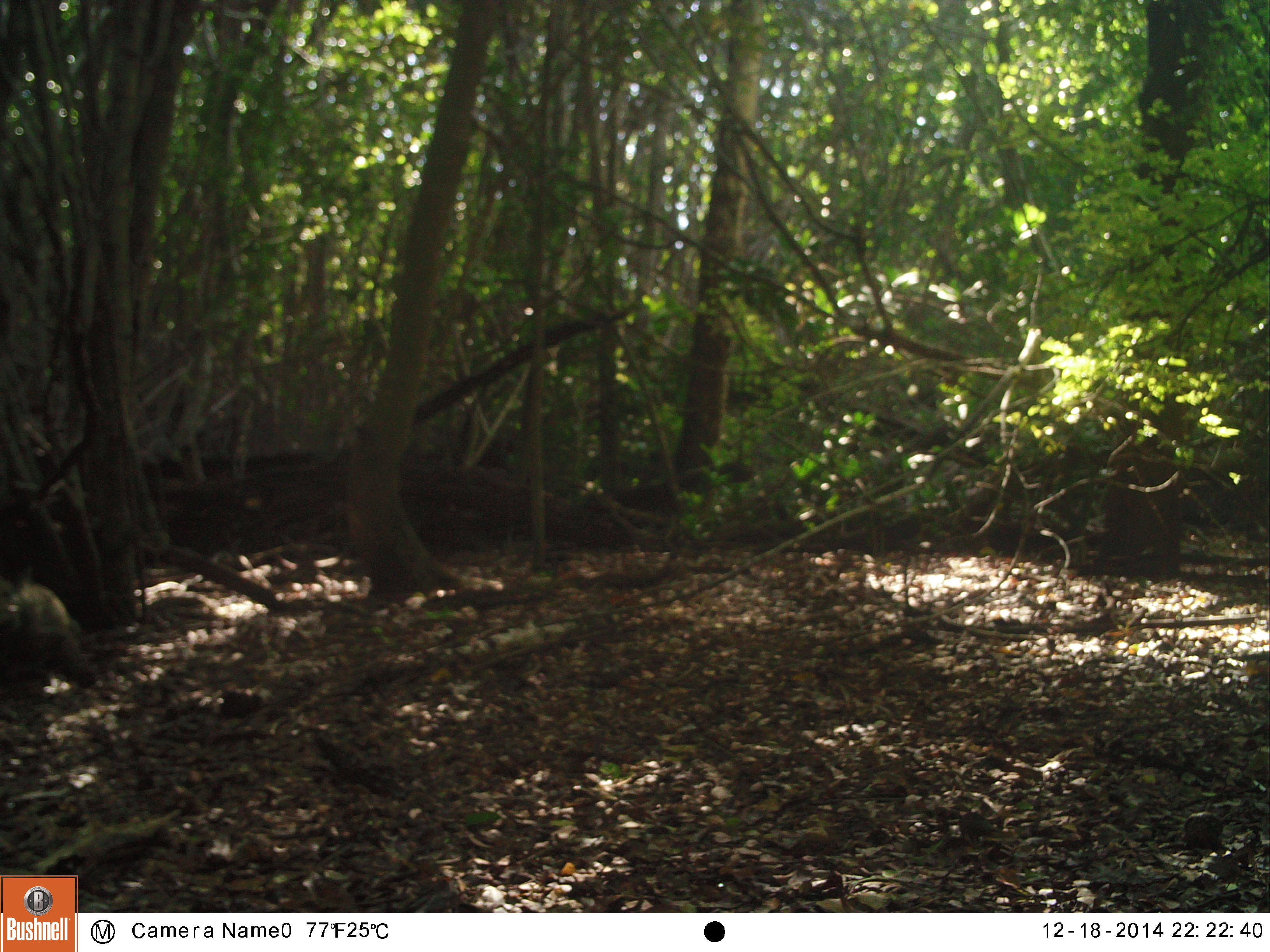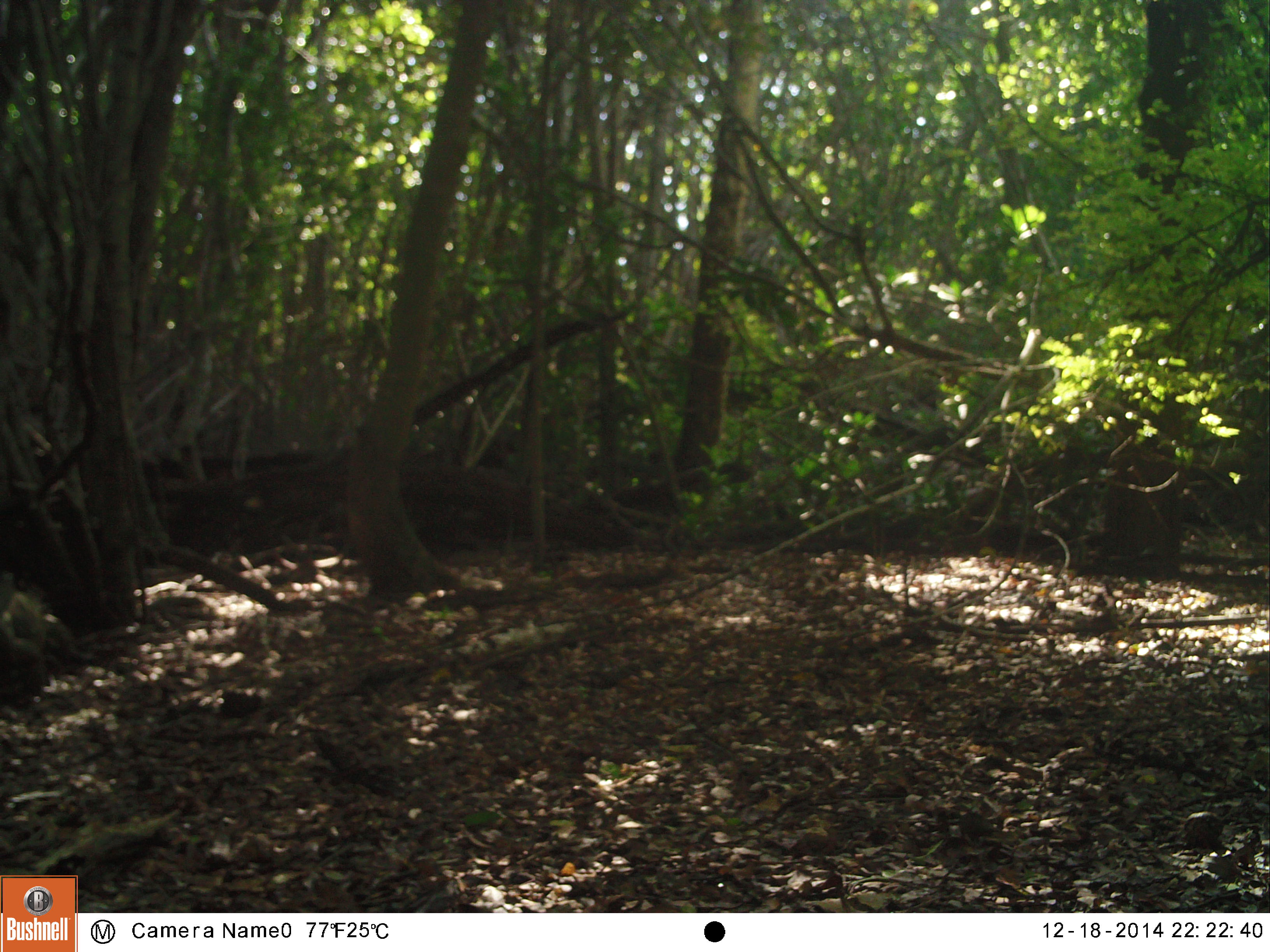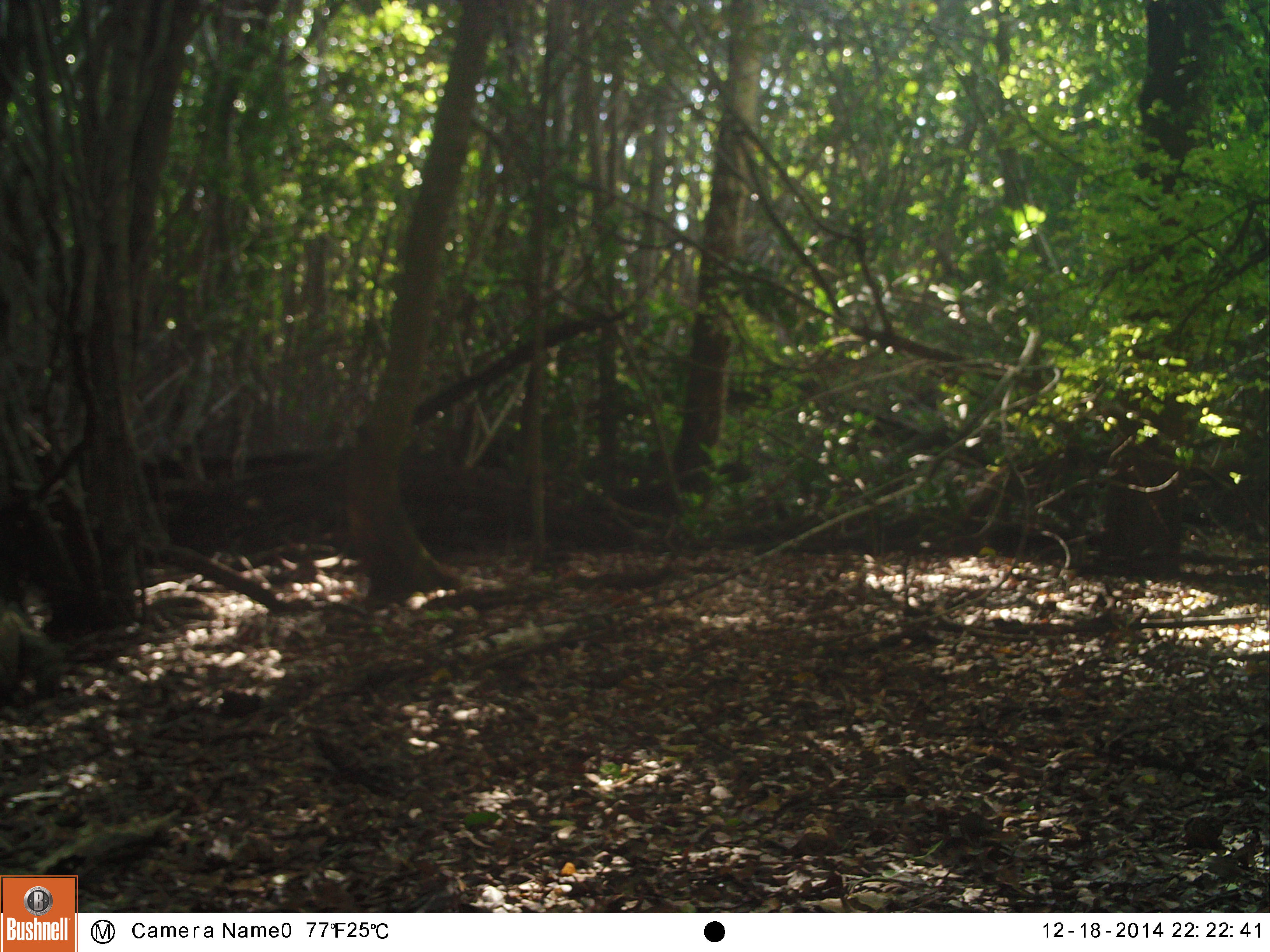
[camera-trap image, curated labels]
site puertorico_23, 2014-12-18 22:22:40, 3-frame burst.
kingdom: Animalia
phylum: Chordata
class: Reptilia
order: Squamata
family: Iguanidae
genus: Iguana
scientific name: Iguana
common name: typical iguanas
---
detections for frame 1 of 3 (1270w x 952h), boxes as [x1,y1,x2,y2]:
iguana: [0,572,95,691]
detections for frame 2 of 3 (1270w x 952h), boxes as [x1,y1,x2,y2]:
iguana: [0,573,77,685]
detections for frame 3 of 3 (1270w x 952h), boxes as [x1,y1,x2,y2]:
iguana: [1,596,64,707]